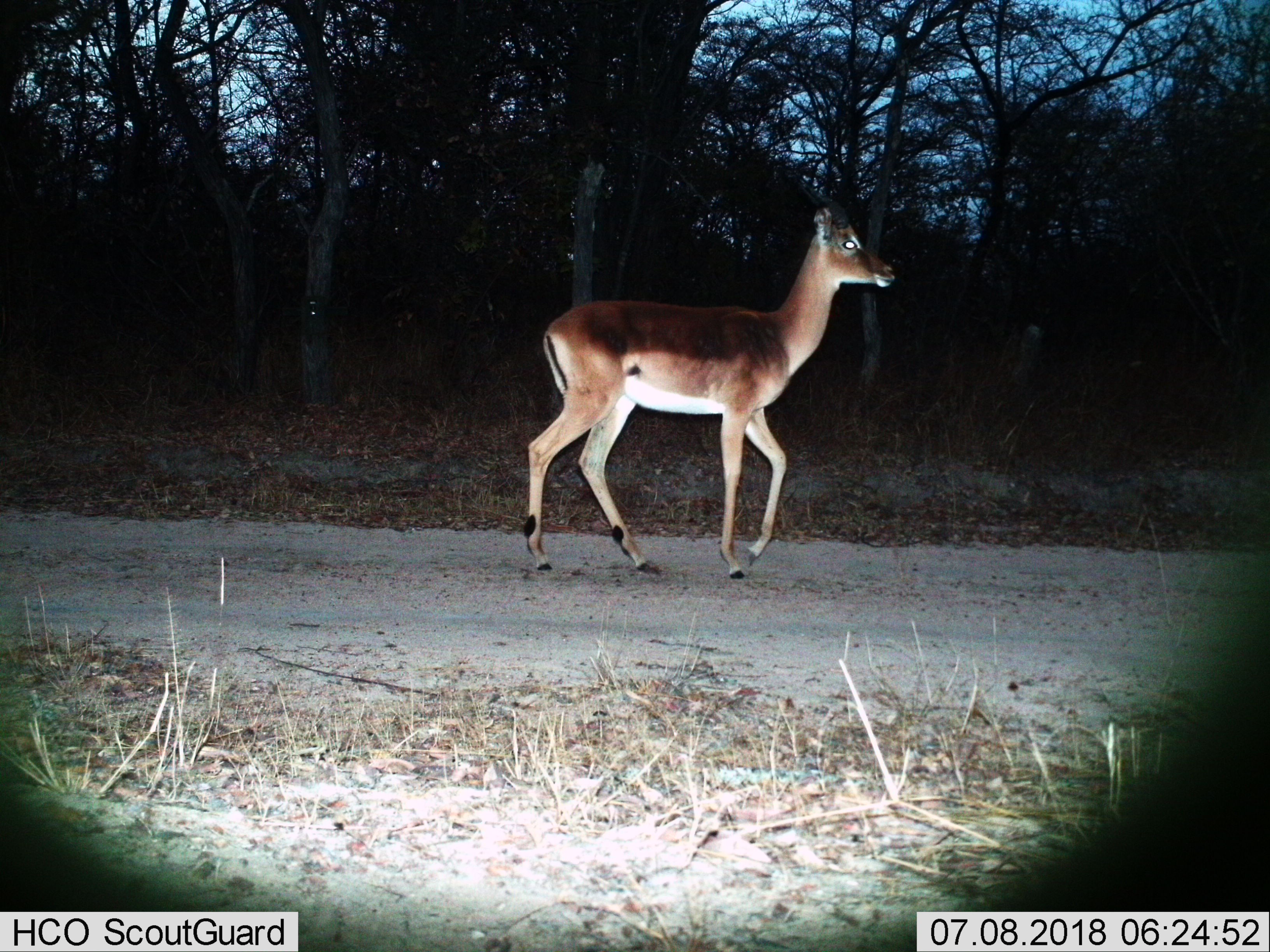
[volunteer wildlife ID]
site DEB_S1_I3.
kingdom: Animalia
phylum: Chordata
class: Mammalia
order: Artiodactyla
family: Bovidae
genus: Aepyceros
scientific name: Aepyceros melampus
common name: impala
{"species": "impala (Aepyceros melampus)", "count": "1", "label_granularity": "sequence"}